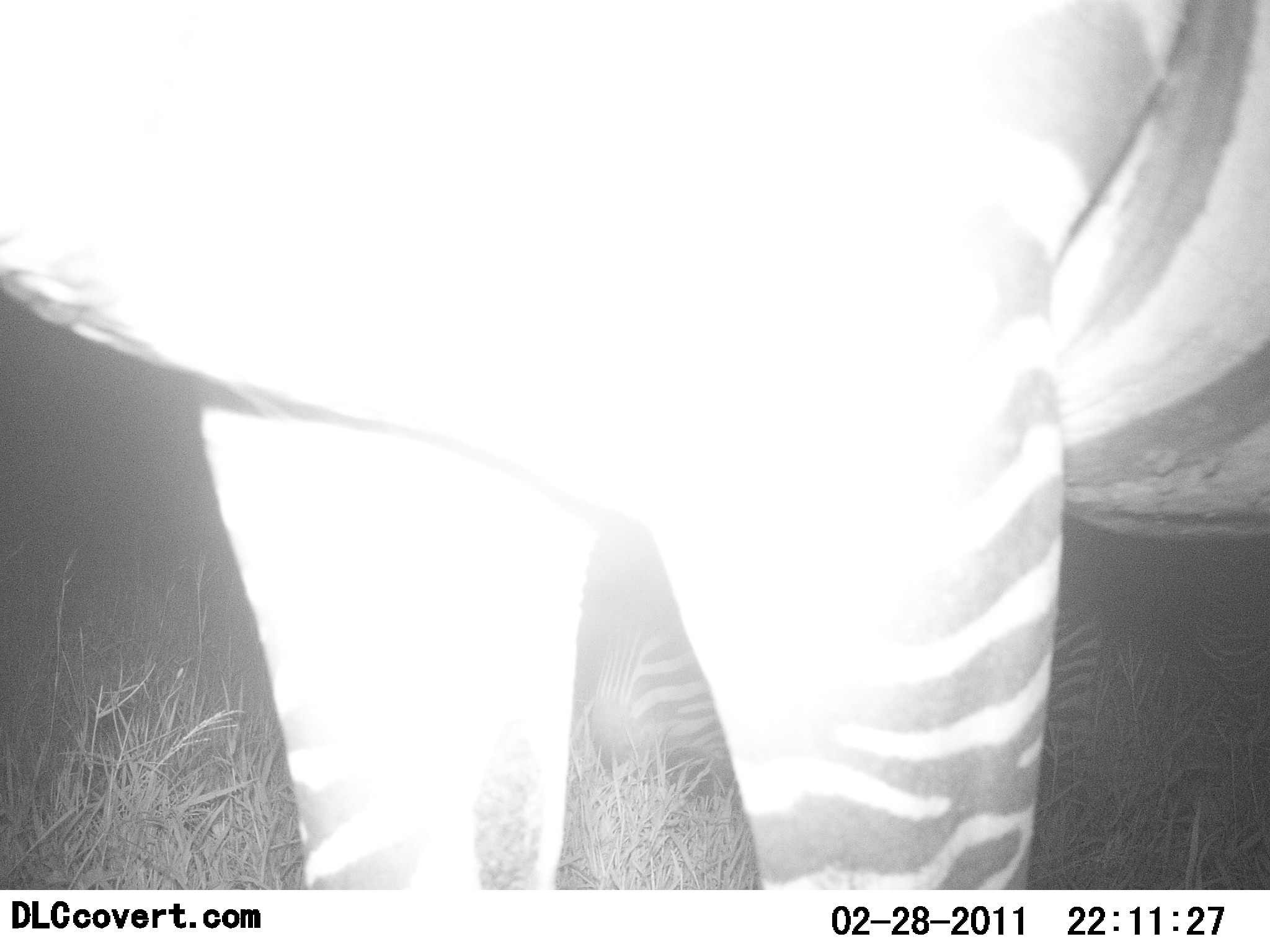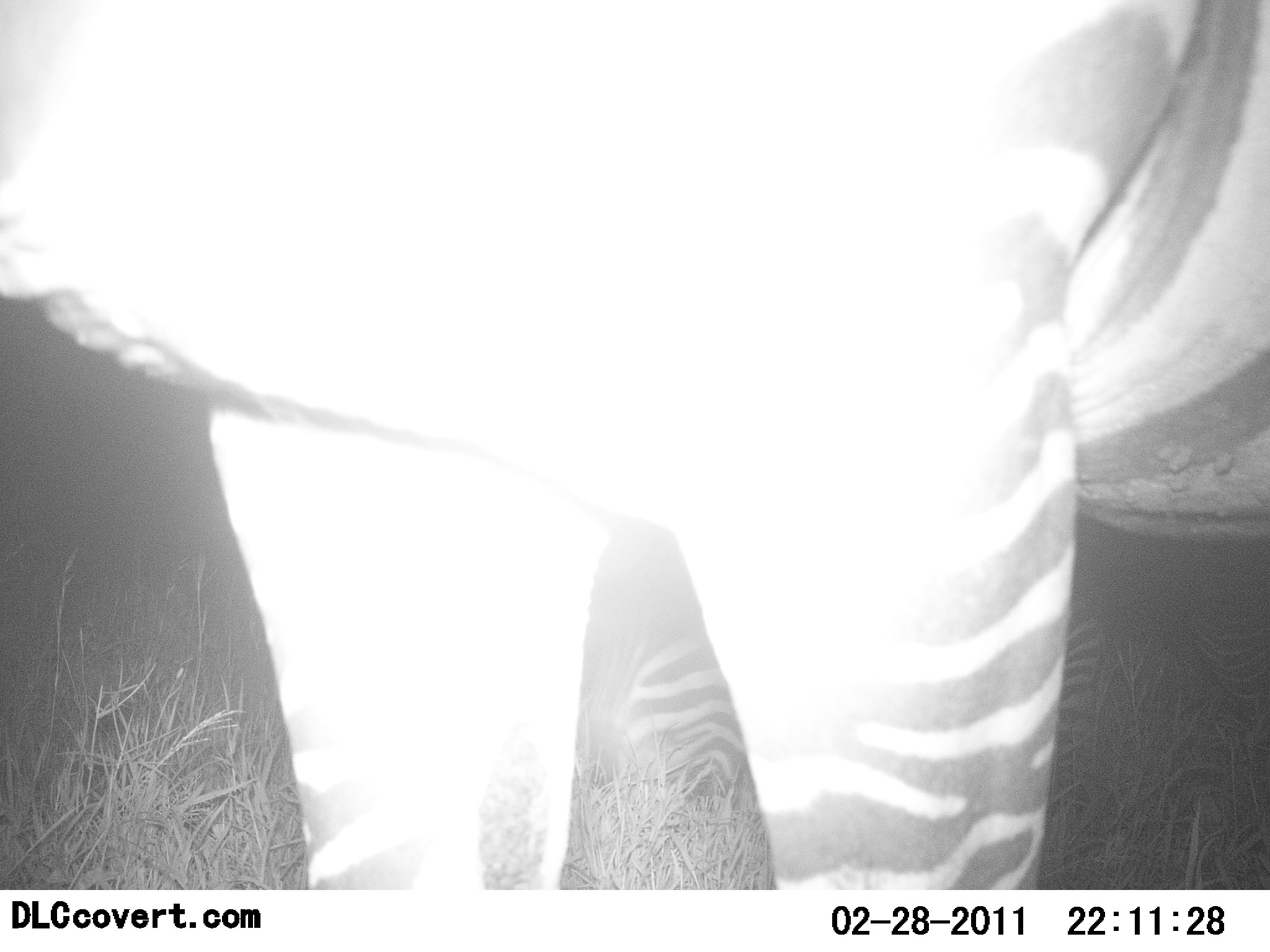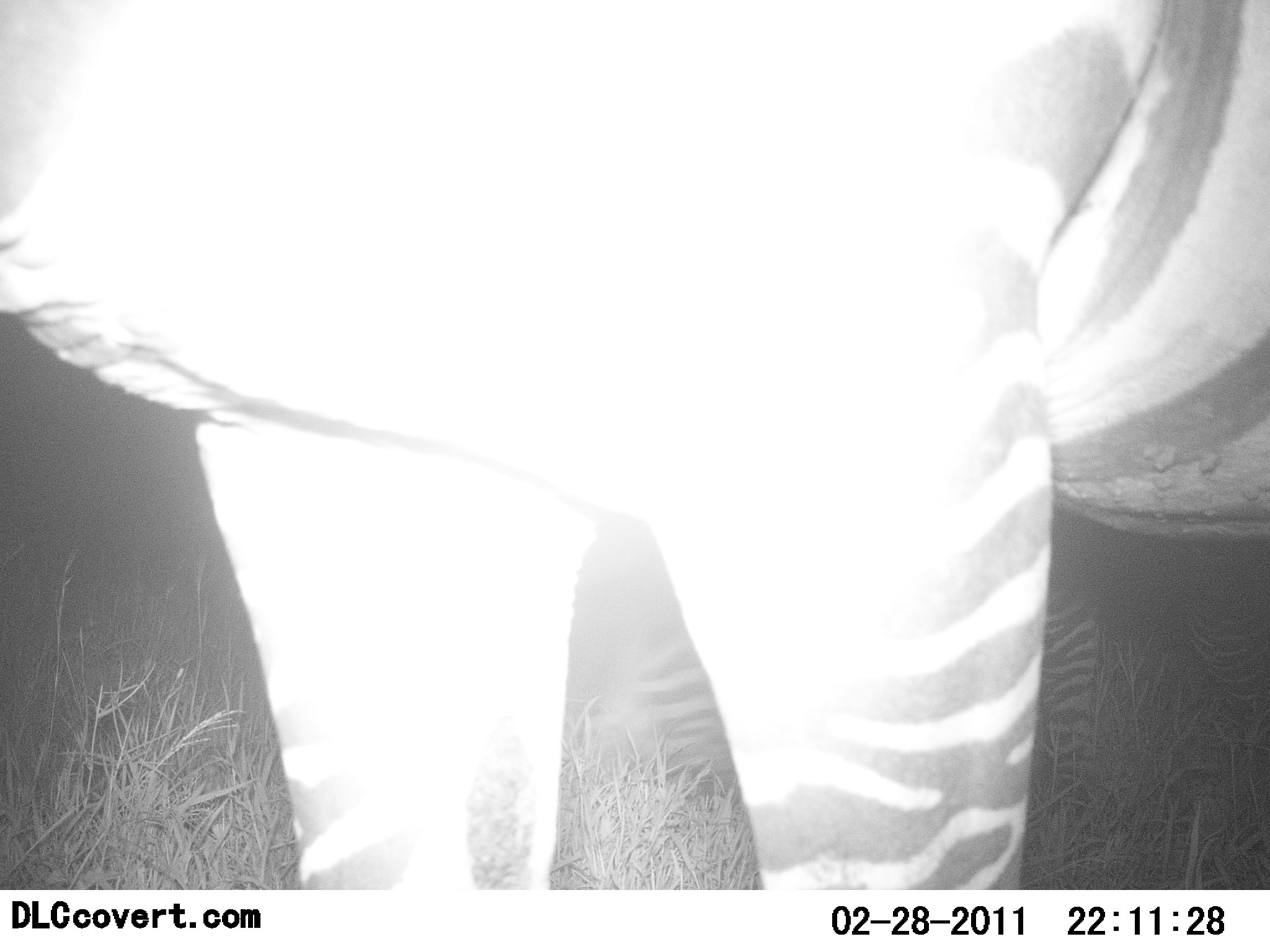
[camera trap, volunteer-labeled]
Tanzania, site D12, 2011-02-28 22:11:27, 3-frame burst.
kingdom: Animalia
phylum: Chordata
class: Mammalia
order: Perissodactyla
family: Equidae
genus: Equus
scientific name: Equus quagga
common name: plains zebra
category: zebra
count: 2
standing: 82%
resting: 36%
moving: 0%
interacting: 9%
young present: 0%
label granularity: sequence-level